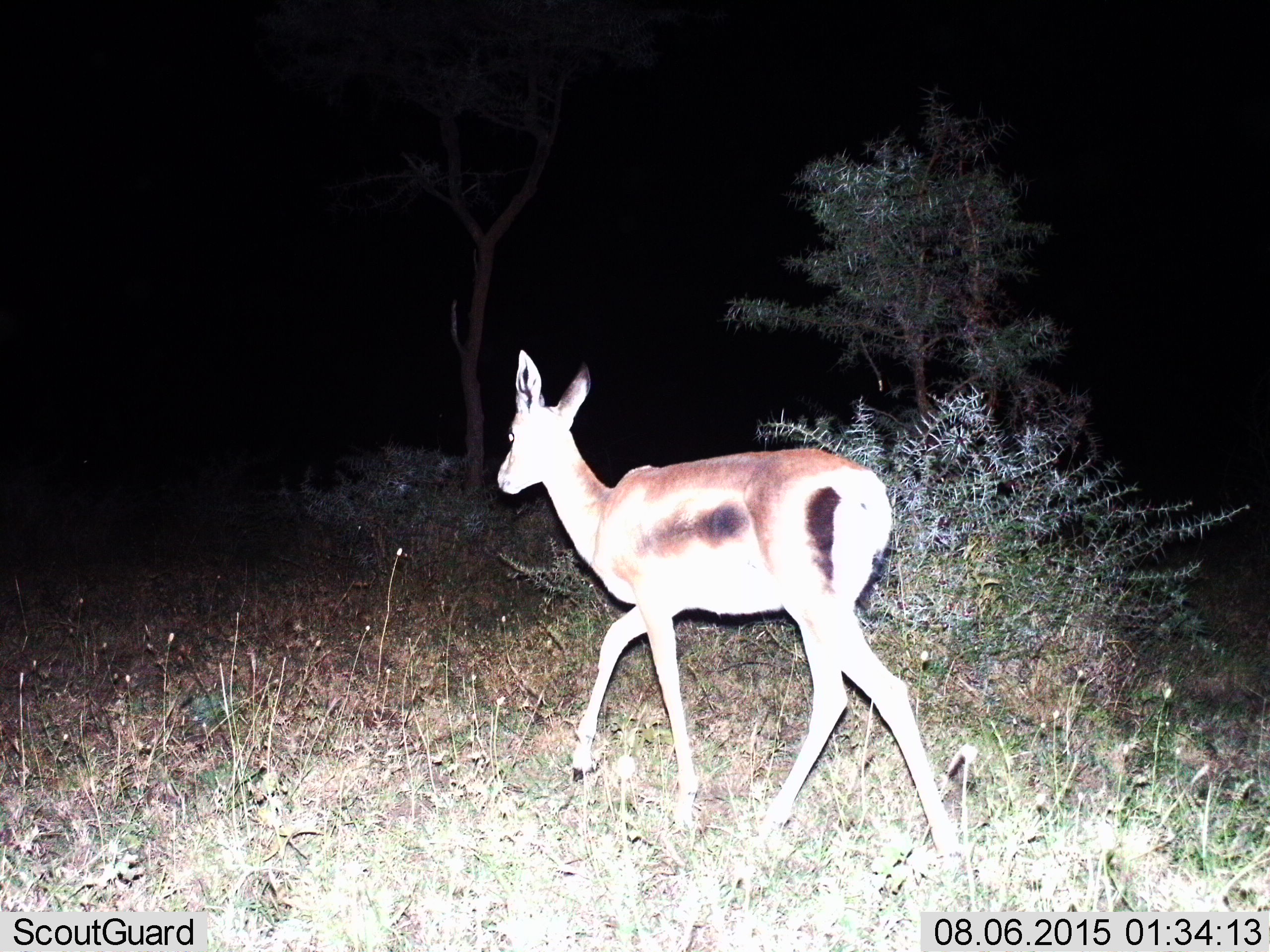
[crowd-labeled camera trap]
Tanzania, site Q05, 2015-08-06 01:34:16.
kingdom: Animalia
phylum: Chordata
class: Mammalia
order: Artiodactyla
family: Bovidae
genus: Eudorcas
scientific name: Eudorcas thomsonii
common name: thomson's gazelle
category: gazellethomsons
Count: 1.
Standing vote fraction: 20%.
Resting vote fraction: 0%.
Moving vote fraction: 100%.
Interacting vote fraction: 0%.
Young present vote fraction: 0%.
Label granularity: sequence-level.